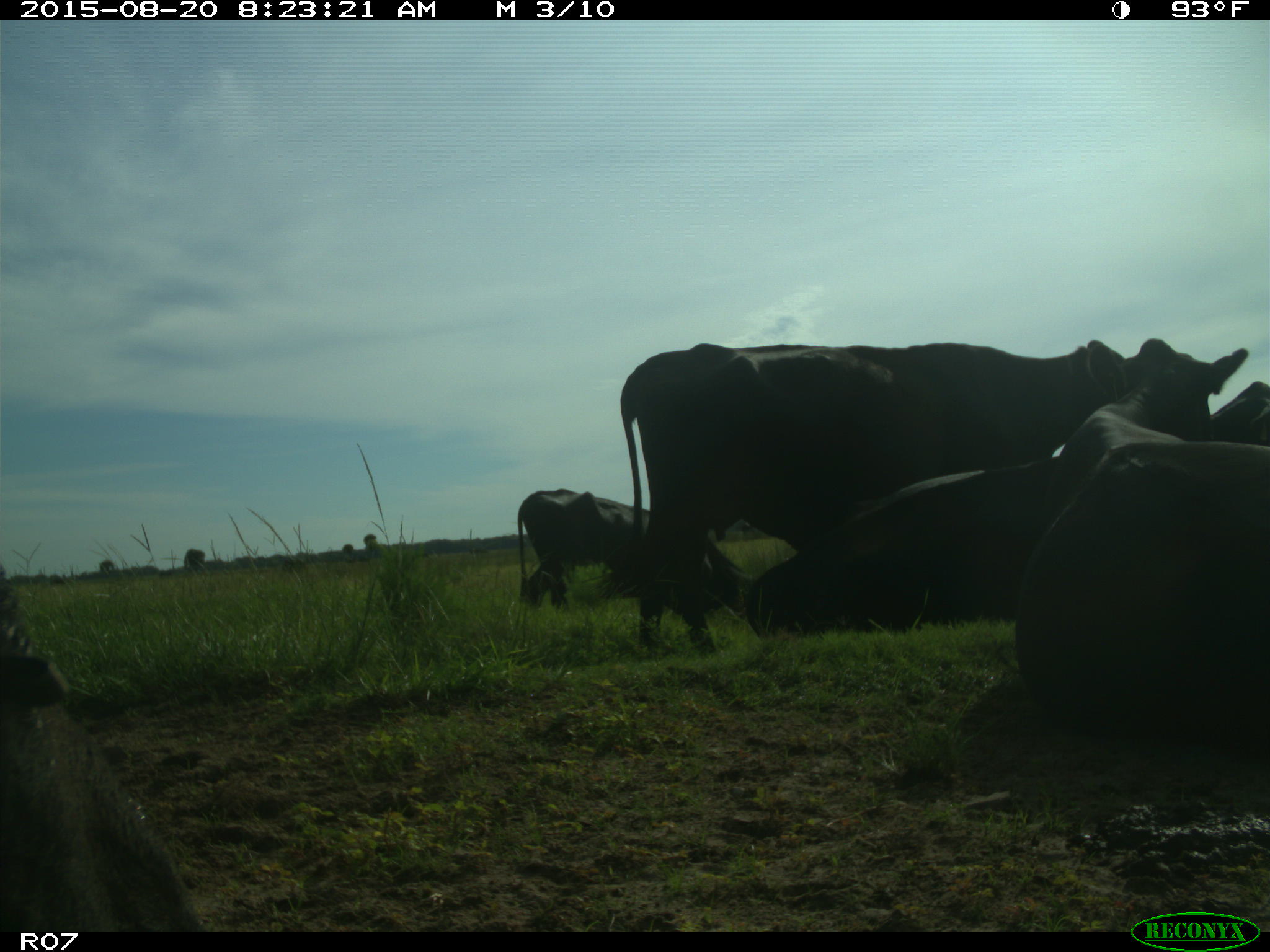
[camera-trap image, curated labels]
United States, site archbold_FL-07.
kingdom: Animalia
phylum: Chordata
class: Mammalia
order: Artiodactyla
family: Bovidae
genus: Bos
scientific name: Bos taurus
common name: domestic cow